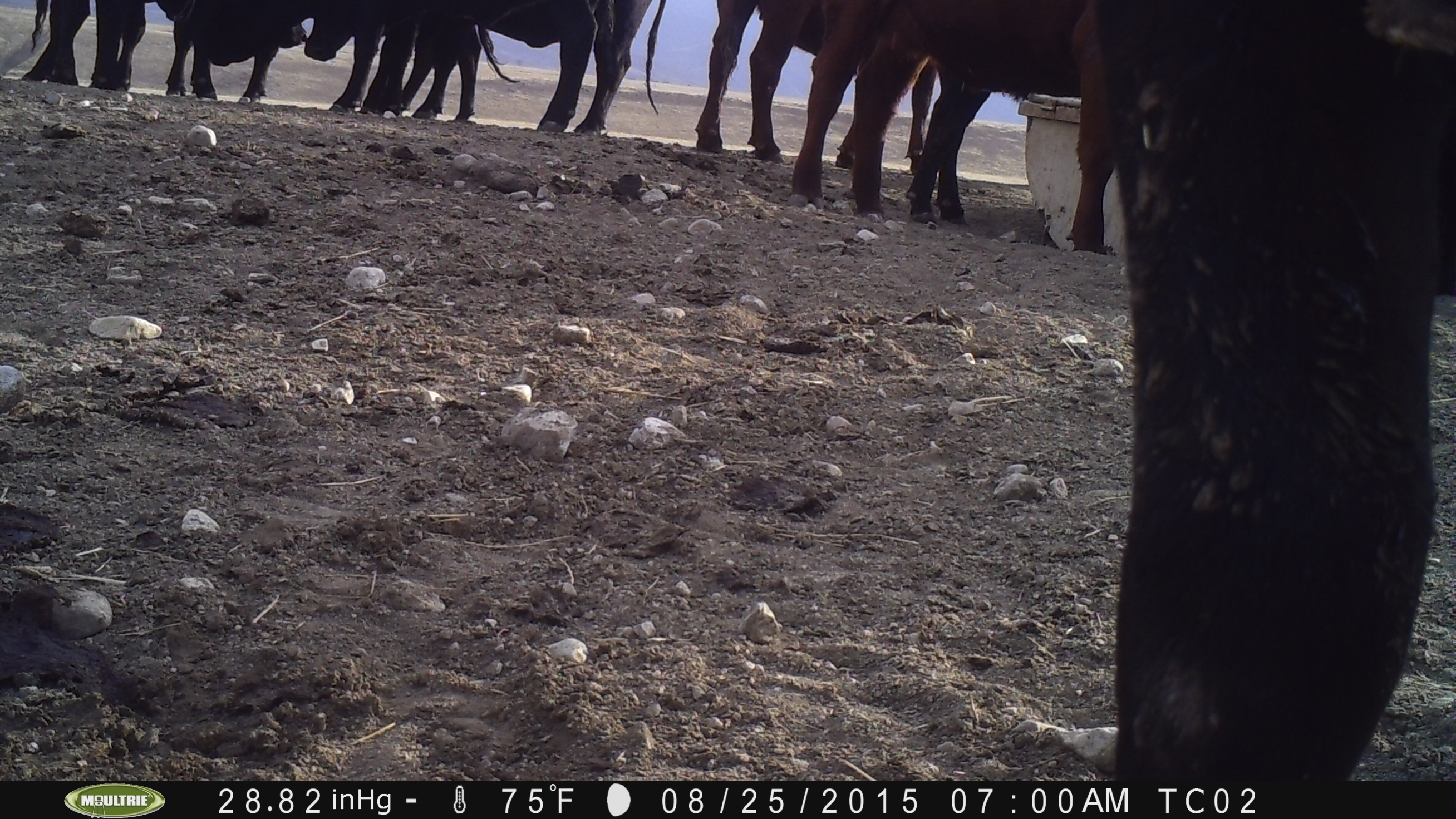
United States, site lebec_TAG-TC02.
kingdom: Animalia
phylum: Chordata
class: Mammalia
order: Artiodactyla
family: Bovidae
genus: Bos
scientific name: Bos taurus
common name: domestic cow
Bos taurus (domestic cow).